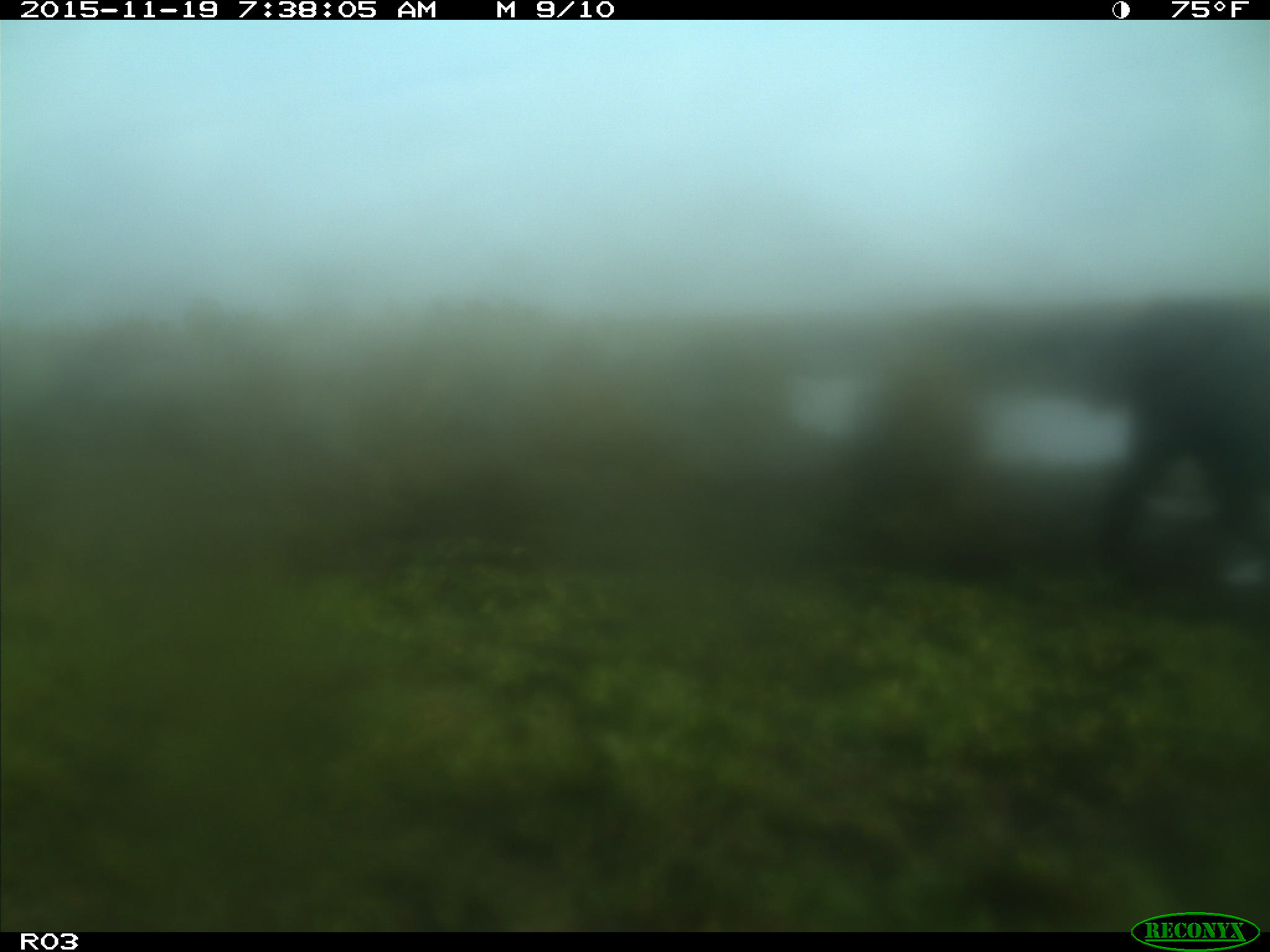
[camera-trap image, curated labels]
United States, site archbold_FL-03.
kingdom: Animalia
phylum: Chordata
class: Mammalia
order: Artiodactyla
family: Bovidae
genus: Bos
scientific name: Bos taurus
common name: domestic cow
Bos taurus (domestic cow).